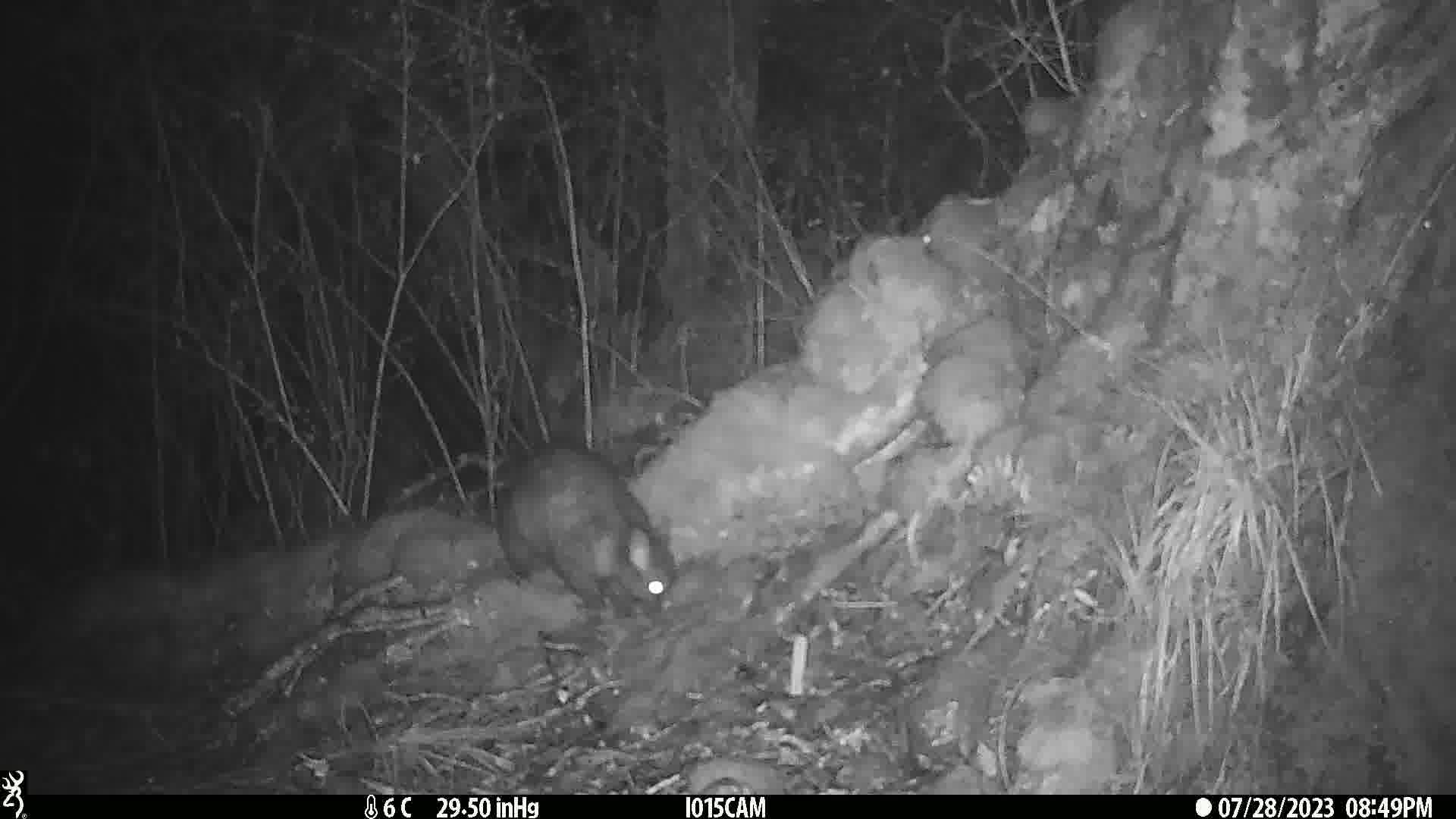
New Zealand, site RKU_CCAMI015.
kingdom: Animalia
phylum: Chordata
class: Mammalia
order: Diprotodontia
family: Phalangeridae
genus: Trichosurus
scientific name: Trichosurus vulpecula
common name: common brushtail possum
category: possum